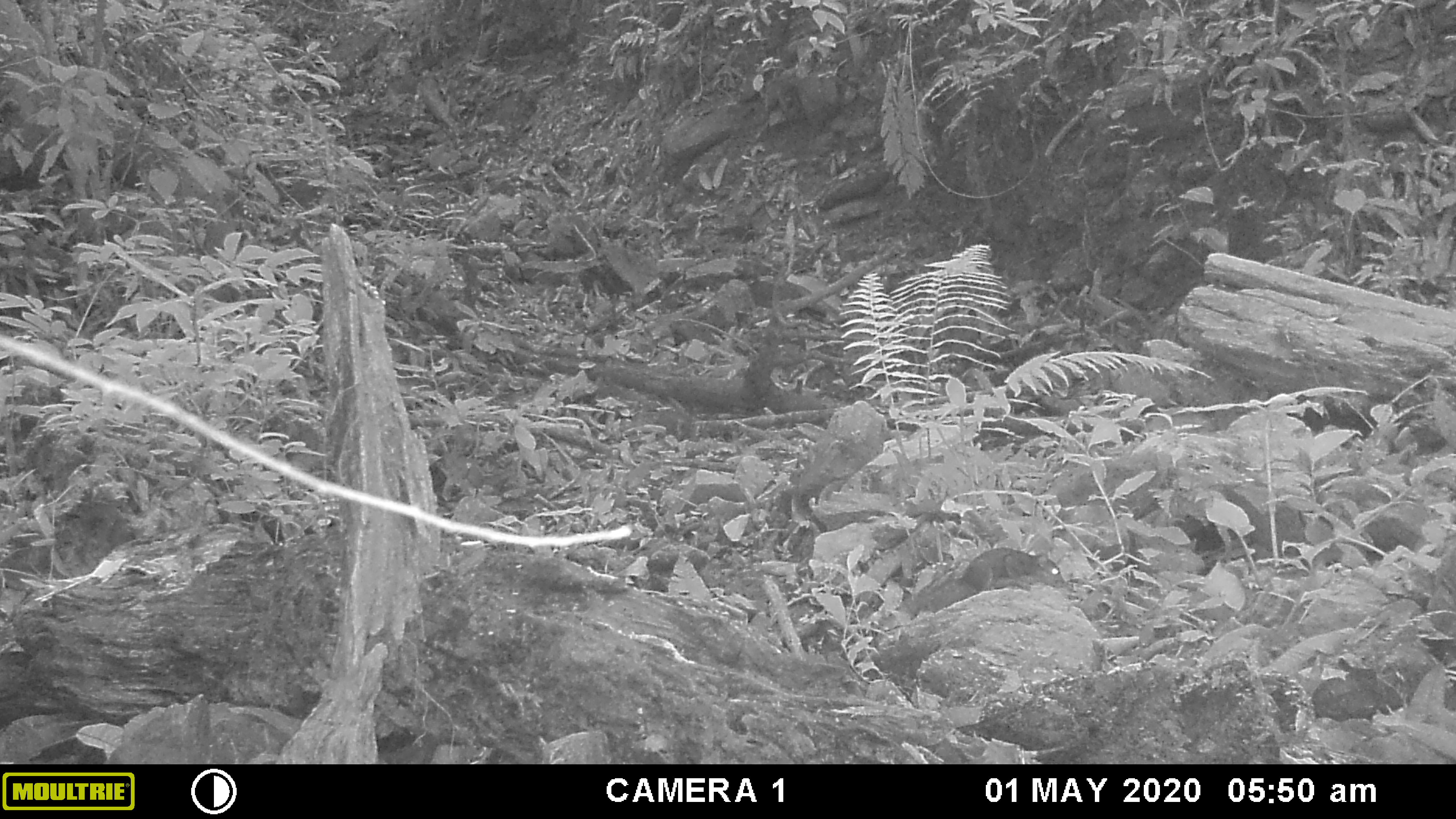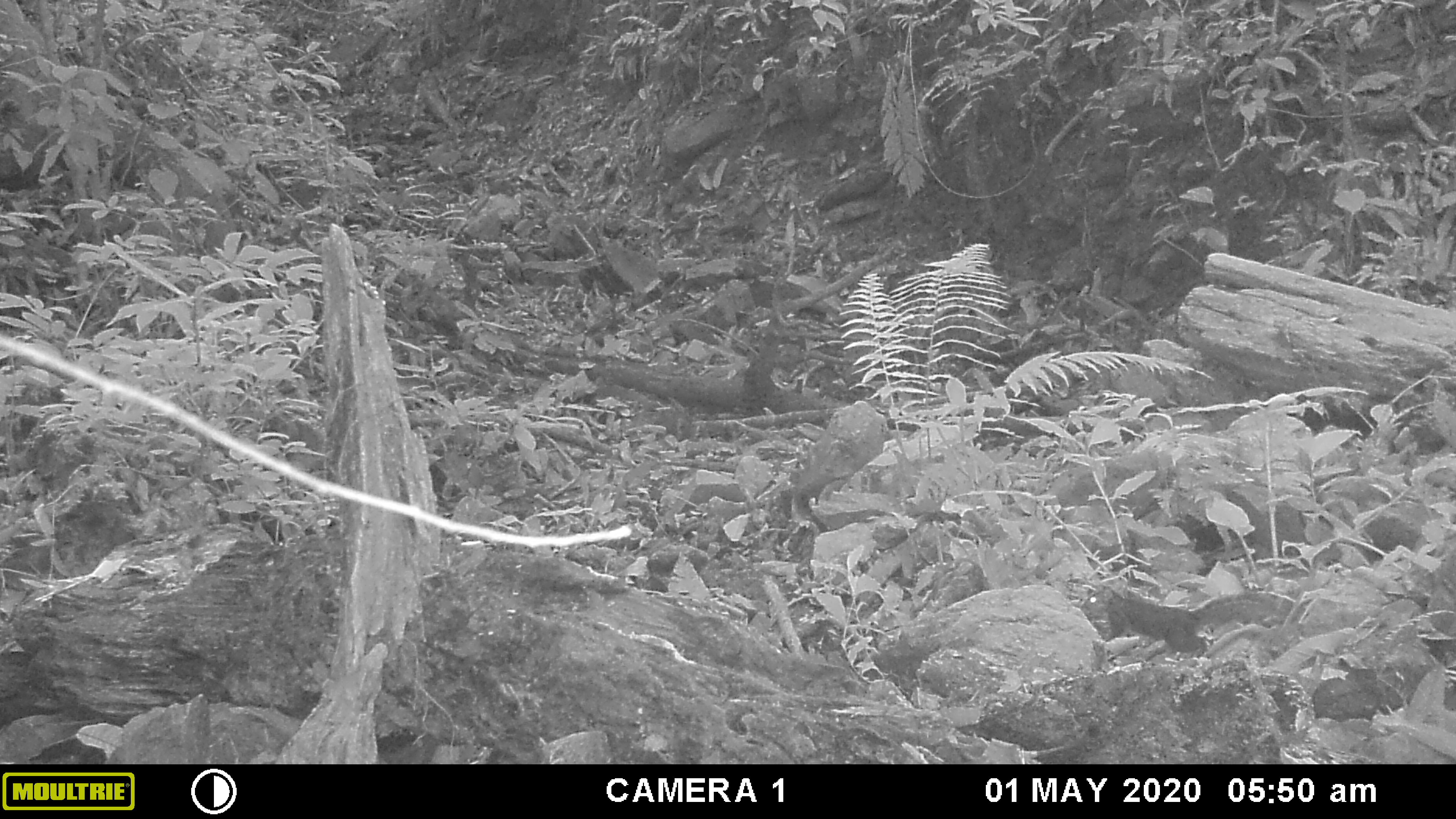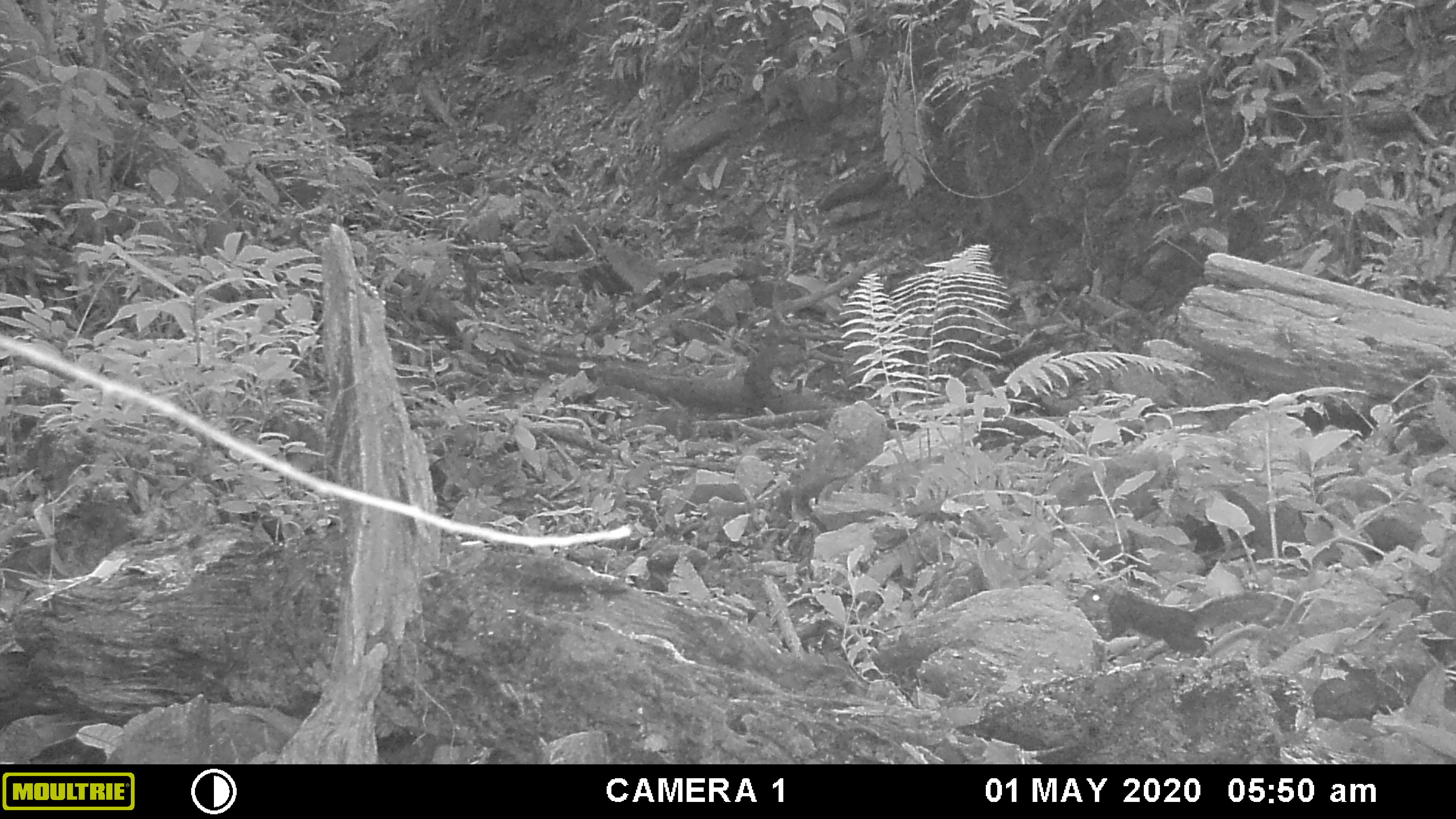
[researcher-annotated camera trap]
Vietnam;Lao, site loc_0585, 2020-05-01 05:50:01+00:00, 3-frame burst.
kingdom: Animalia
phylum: Chordata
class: Mammalia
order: Rodentia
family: Sciuridae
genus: Dremomys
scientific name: Dremomys rufigenis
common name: red-cheeked squirrel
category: red cheeked squirrel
Red cheeked squirrel (red-cheeked squirrel) (Dremomys rufigenis). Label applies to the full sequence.